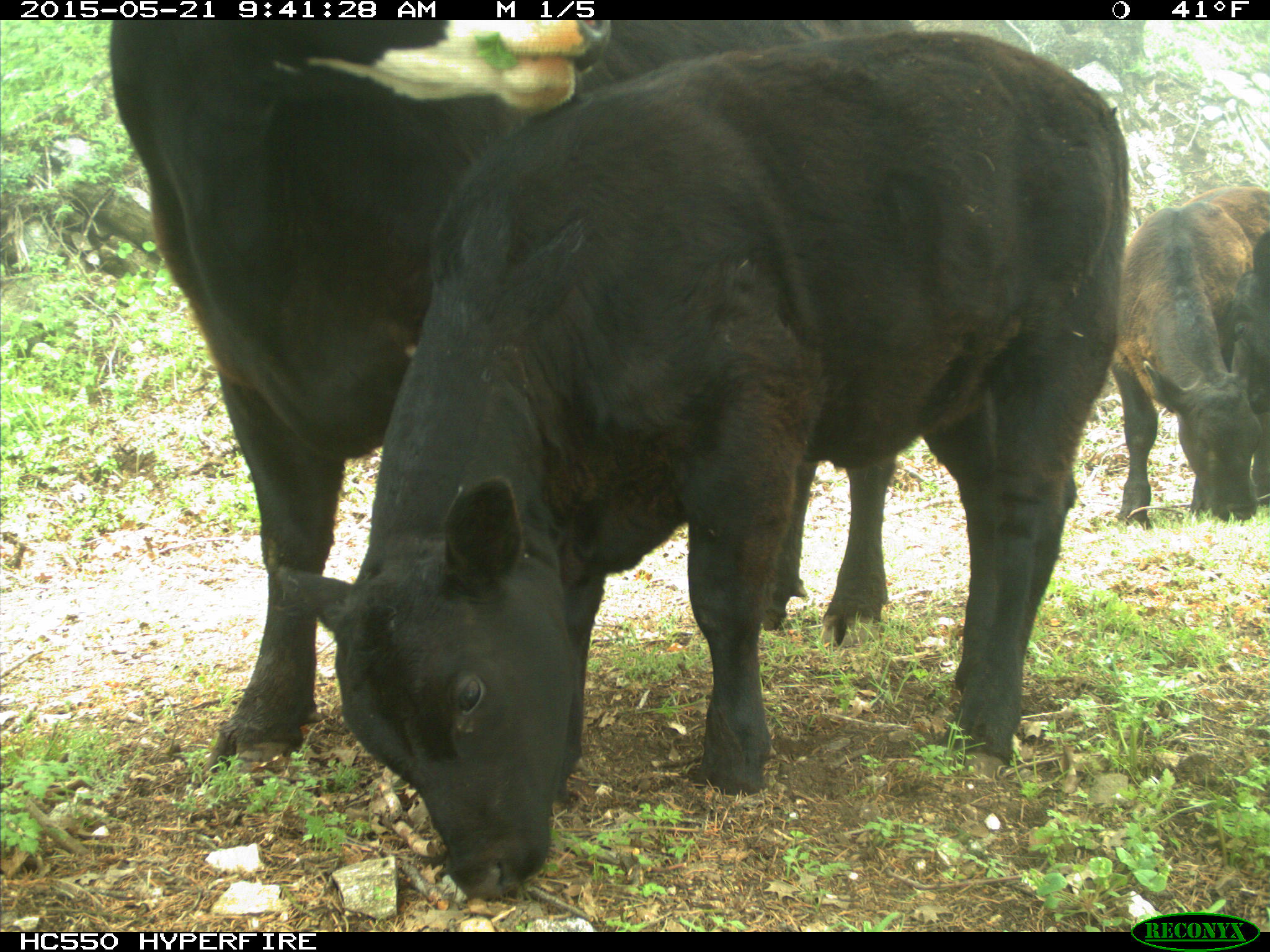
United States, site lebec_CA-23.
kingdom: Animalia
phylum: Chordata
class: Mammalia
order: Artiodactyla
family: Bovidae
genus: Bos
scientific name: Bos taurus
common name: domestic cow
Bos taurus (domestic cow).